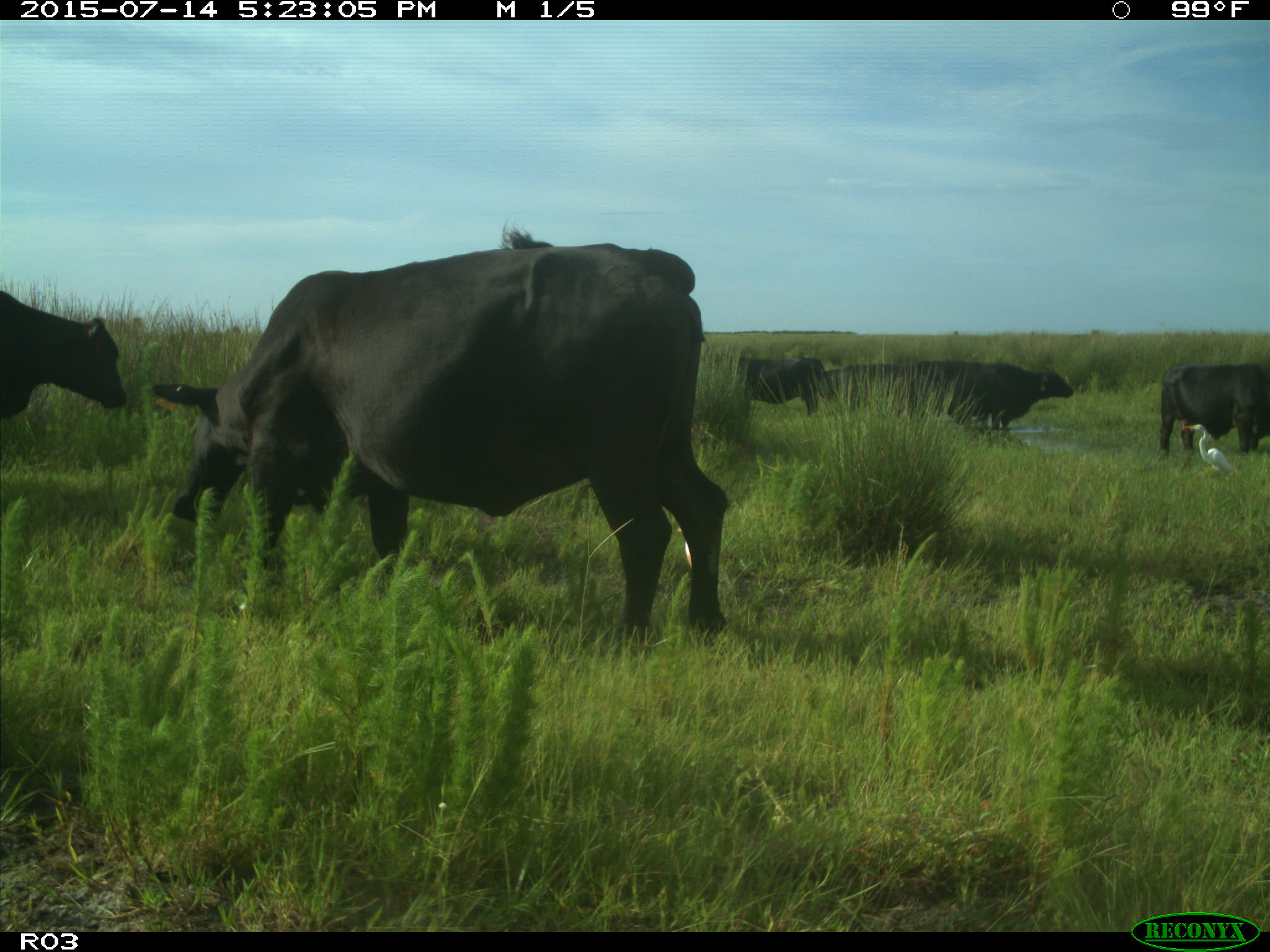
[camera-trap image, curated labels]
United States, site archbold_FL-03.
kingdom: Animalia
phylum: Chordata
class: Mammalia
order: Artiodactyla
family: Bovidae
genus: Bos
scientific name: Bos taurus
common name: domestic cow